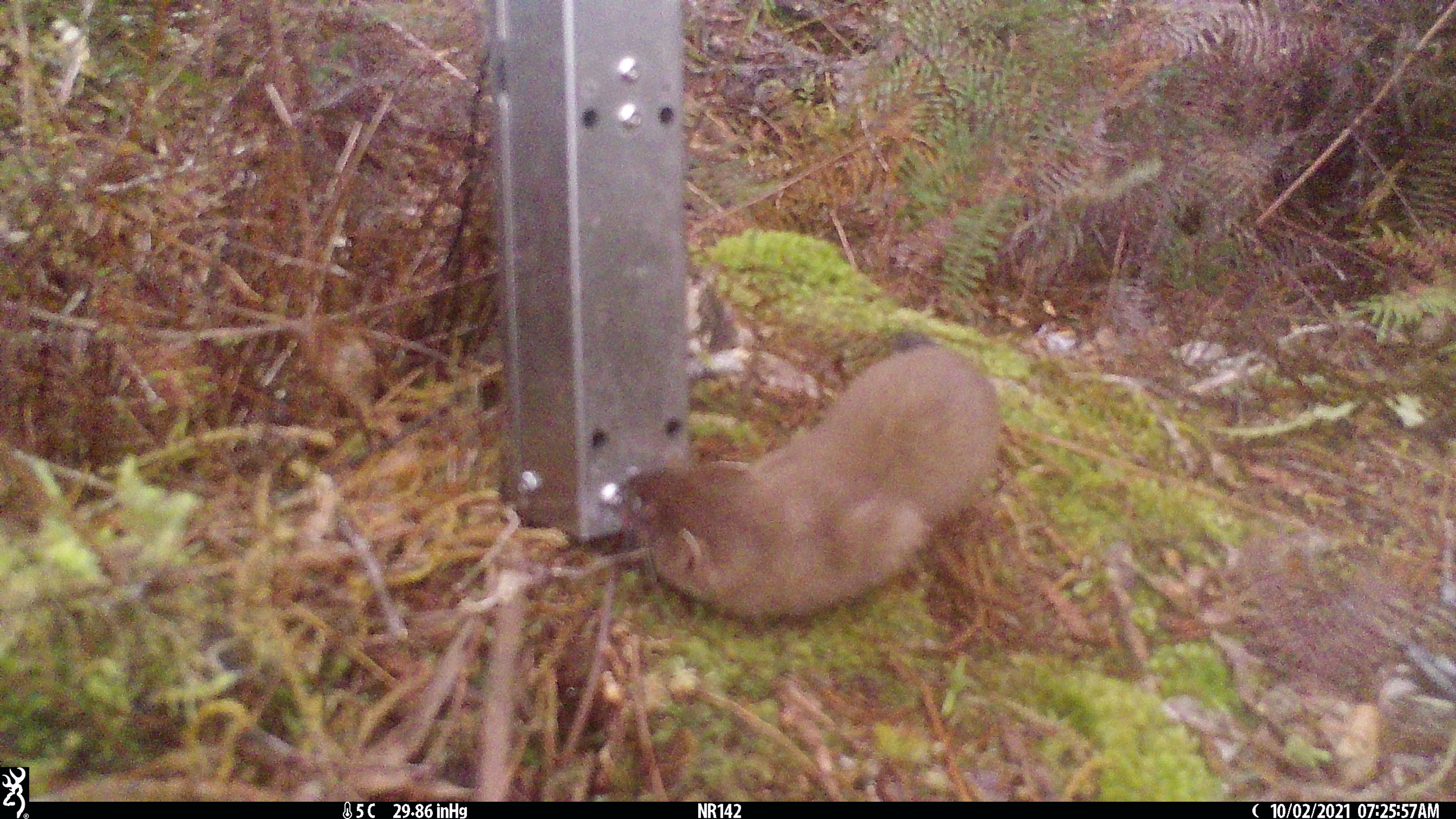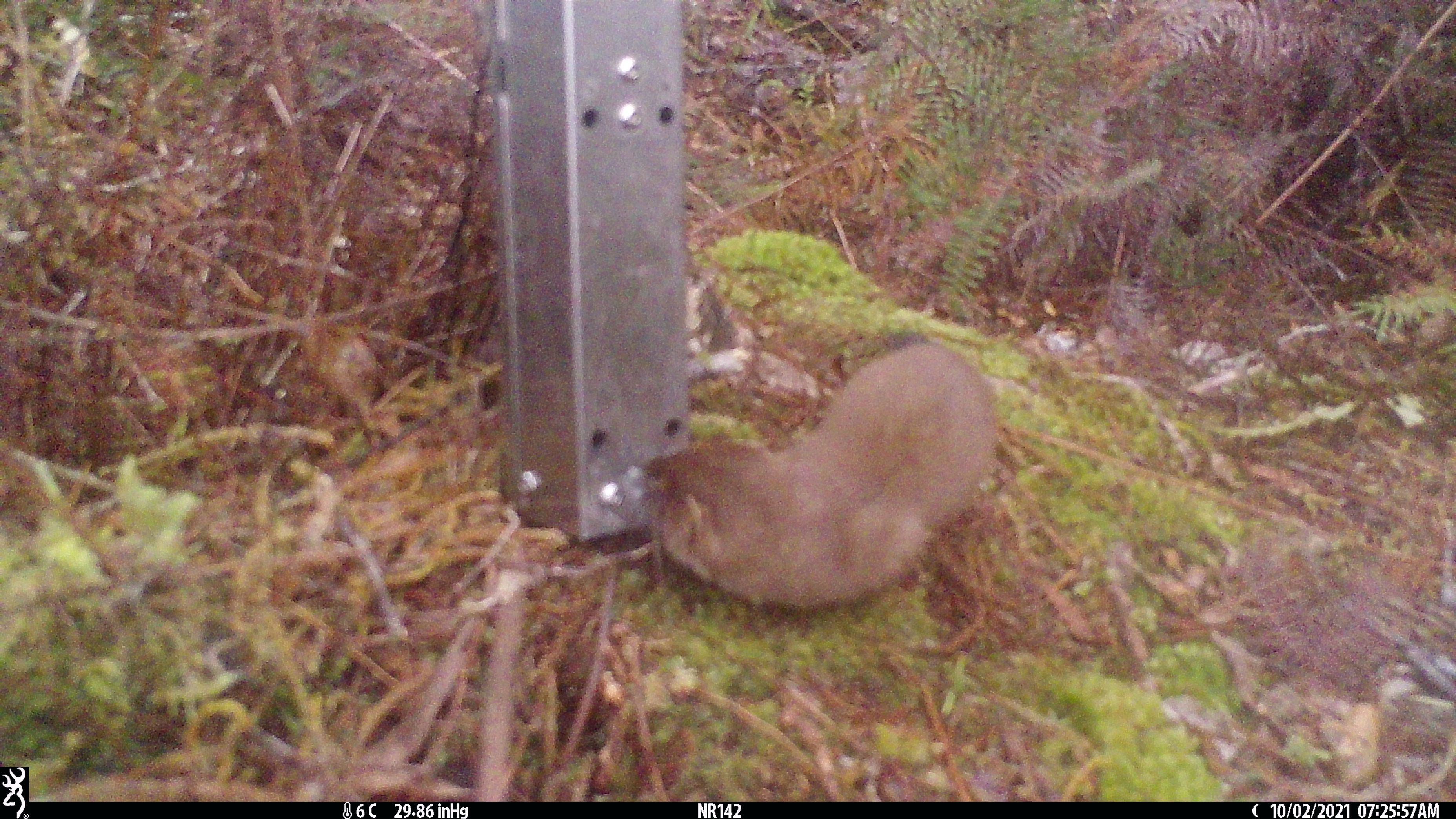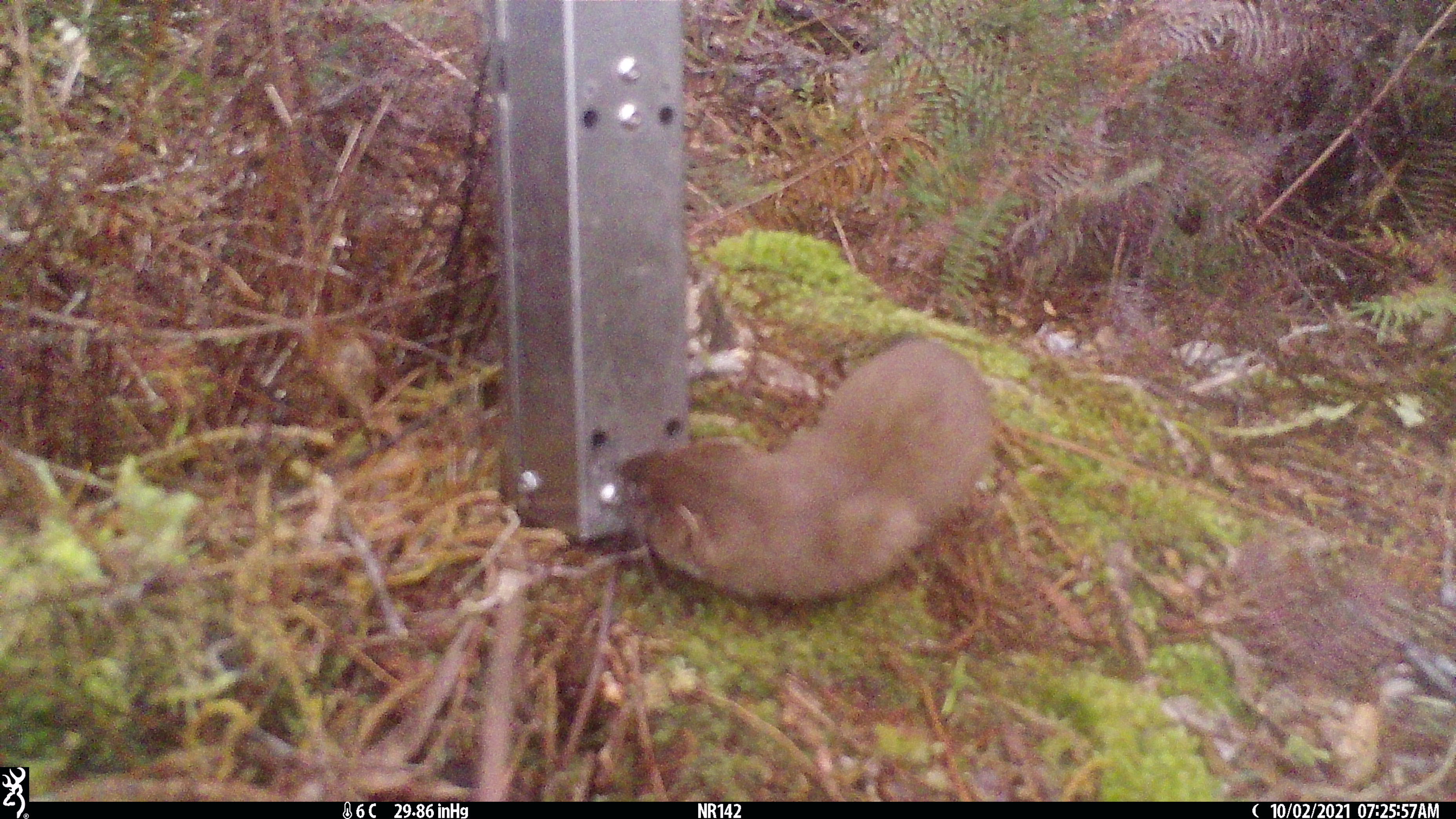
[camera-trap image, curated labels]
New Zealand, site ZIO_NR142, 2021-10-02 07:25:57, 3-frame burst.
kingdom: Animalia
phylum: Chordata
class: Mammalia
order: Carnivora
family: Mustelidae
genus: Mustela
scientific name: Mustela erminea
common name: stoat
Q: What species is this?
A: Stoat (Mustela erminea).